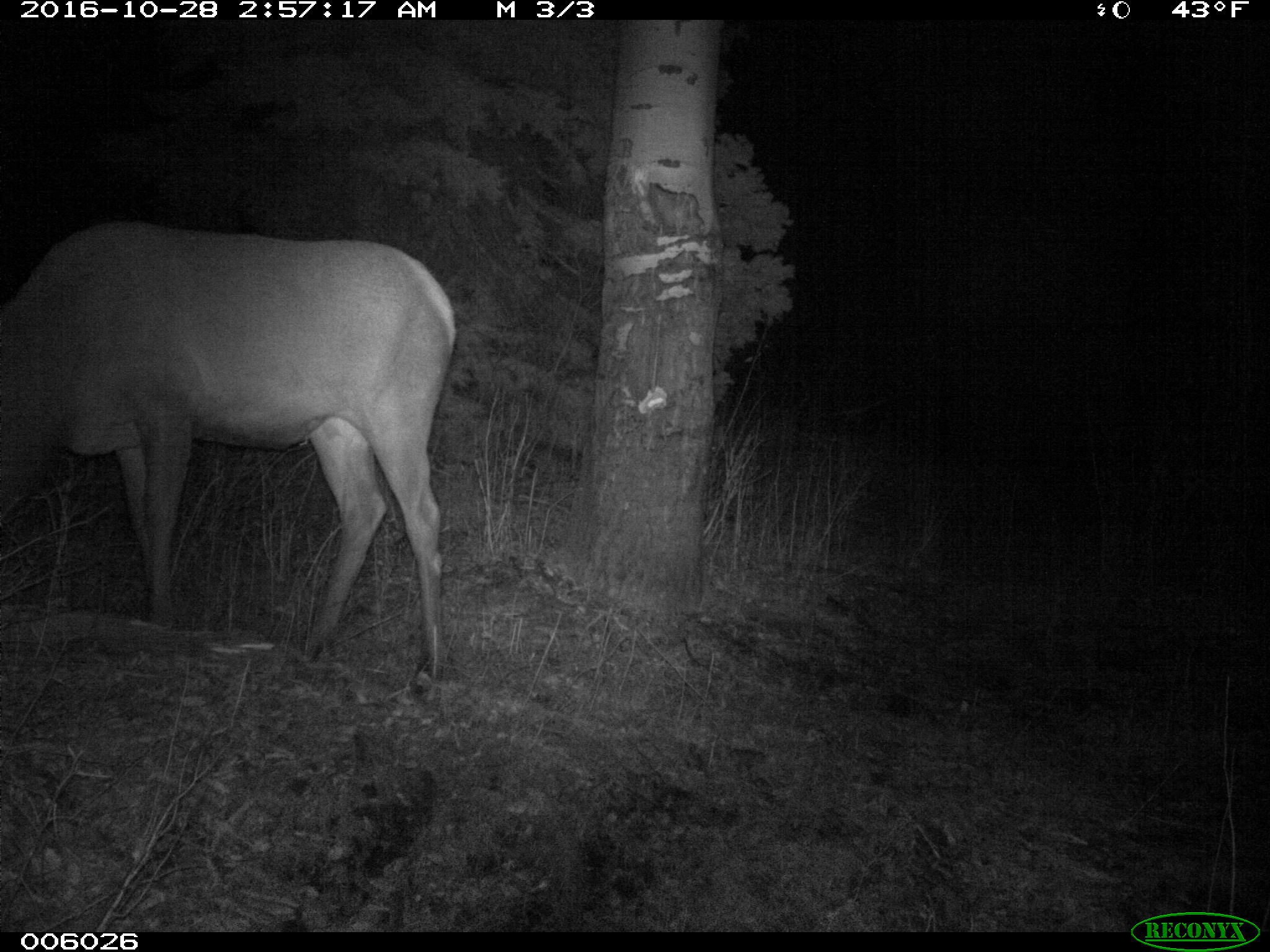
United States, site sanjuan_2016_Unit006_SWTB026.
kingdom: Animalia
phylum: Chordata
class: Mammalia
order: Artiodactyla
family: Cervidae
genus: Cervus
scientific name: Cervus elaphus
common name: red deer